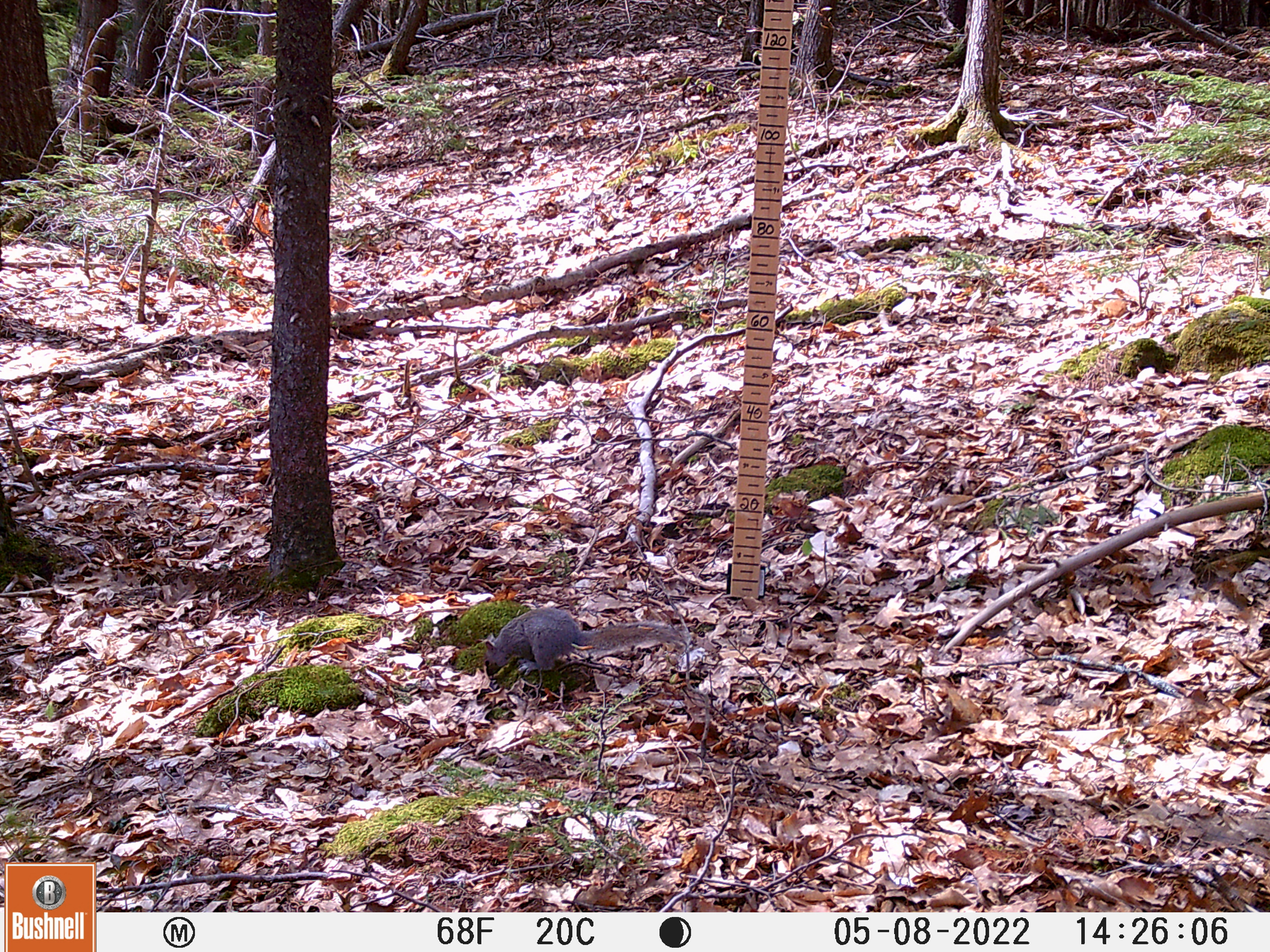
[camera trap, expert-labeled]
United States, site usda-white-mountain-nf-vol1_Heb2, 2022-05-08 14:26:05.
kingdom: Animalia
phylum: Chordata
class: Mammalia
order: Rodentia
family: Sciuridae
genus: Sciurus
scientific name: Sciurus carolinensis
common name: gray squirrel